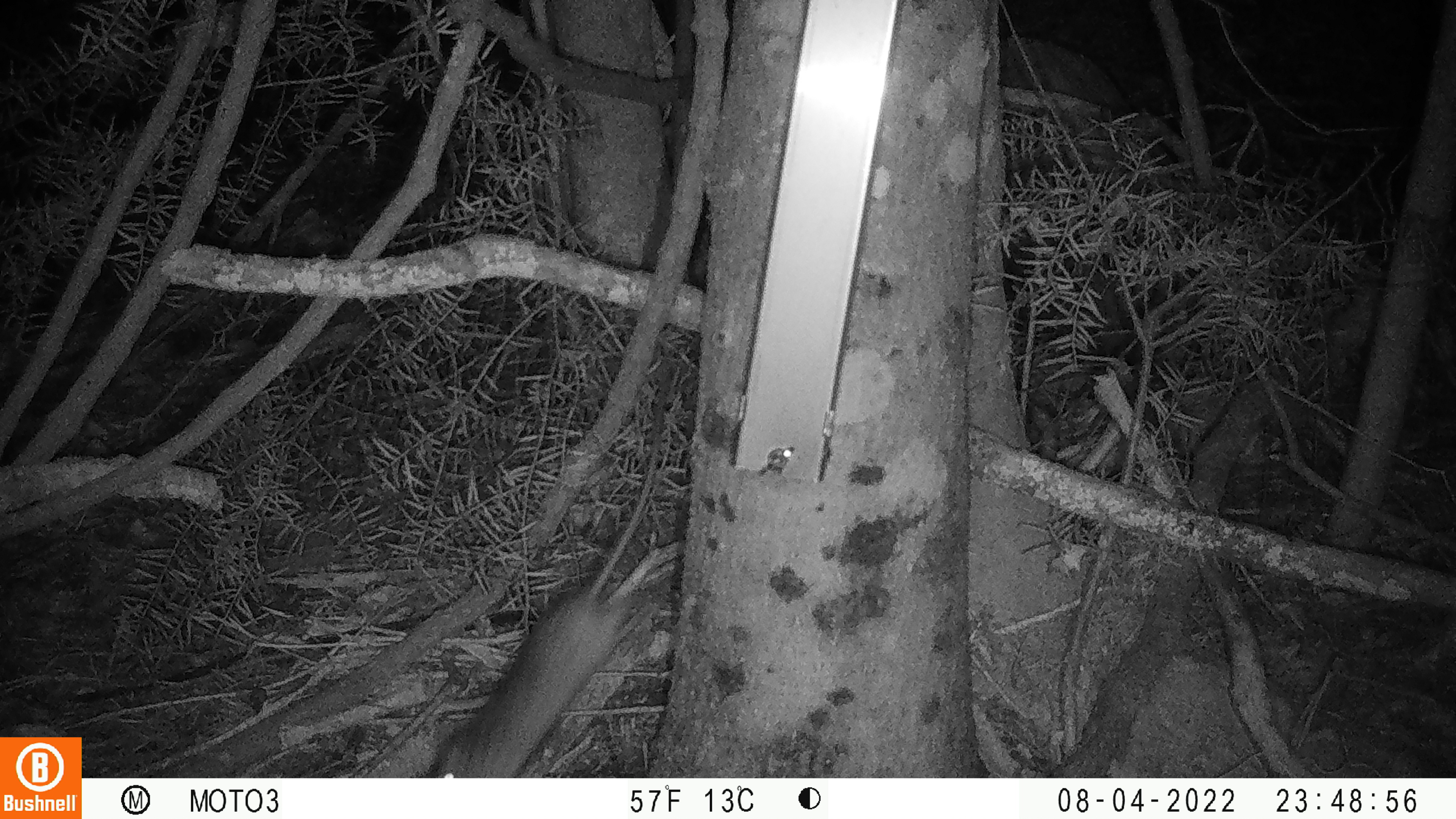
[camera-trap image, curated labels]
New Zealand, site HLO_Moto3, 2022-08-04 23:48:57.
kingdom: Animalia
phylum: Chordata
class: Mammalia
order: Rodentia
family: Muridae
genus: Rattus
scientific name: Rattus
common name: rat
Rat (Rattus).